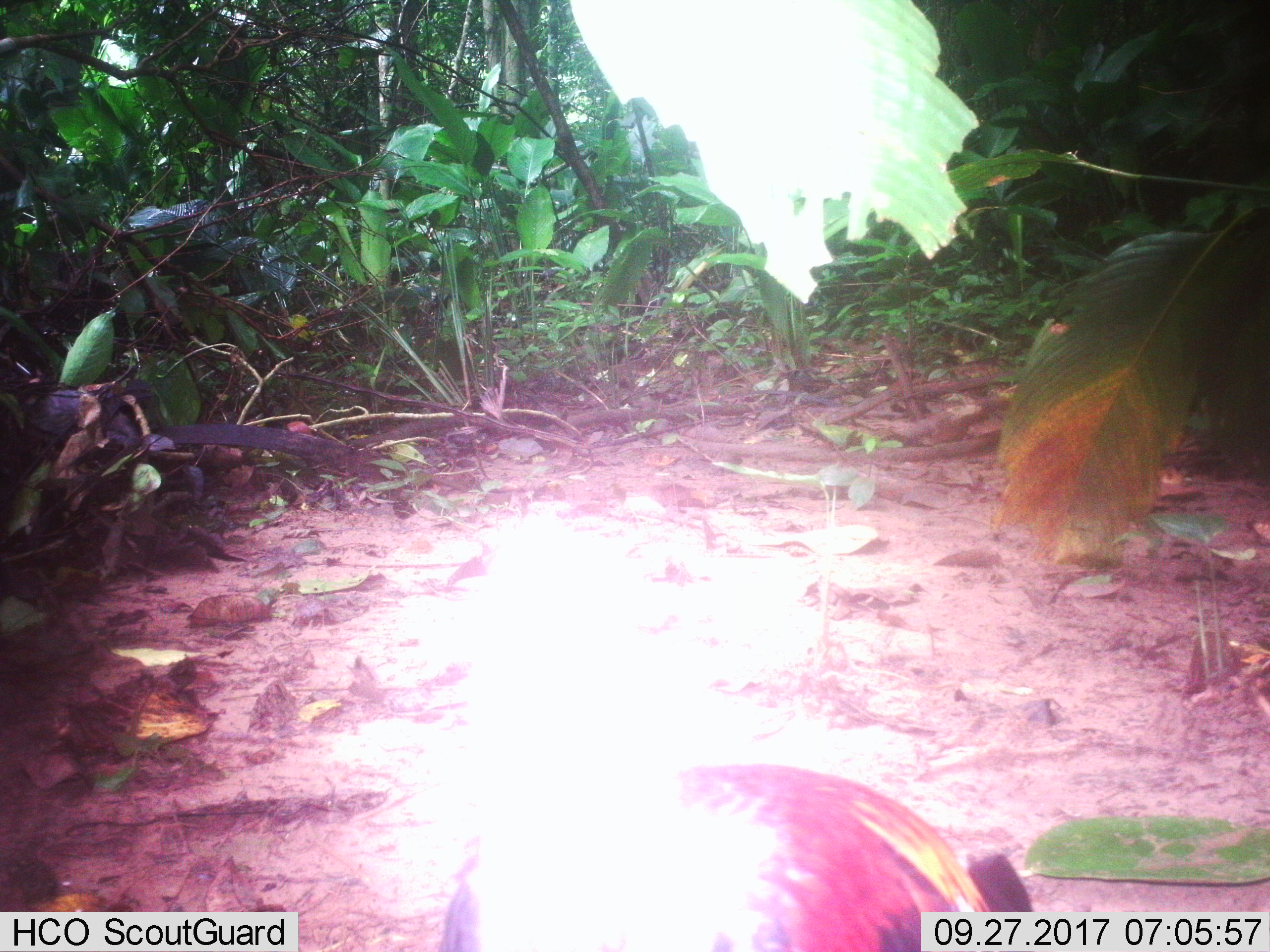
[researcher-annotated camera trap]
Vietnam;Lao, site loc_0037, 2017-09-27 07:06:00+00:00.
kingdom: Animalia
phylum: Chordata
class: Aves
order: Galliformes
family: Phasianidae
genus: Gallus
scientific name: Gallus gallus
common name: red junglefowl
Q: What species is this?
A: Red junglefowl (Gallus gallus).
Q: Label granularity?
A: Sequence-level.